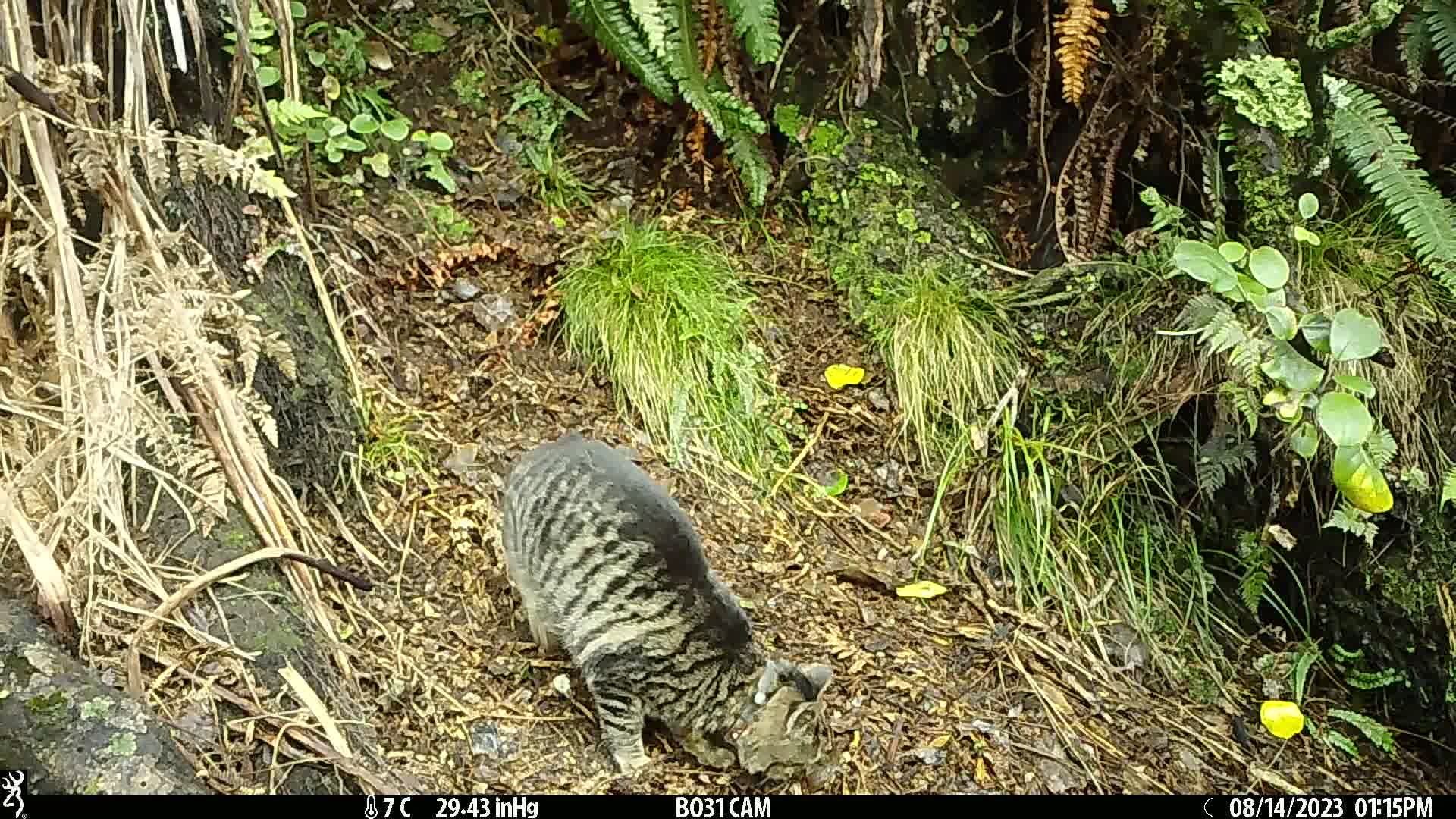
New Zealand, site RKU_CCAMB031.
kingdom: Animalia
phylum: Chordata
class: Mammalia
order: Carnivora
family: Felidae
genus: Felis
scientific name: Felis catus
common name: domestic cat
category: cat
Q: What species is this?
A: Cat (domestic cat) (Felis catus).